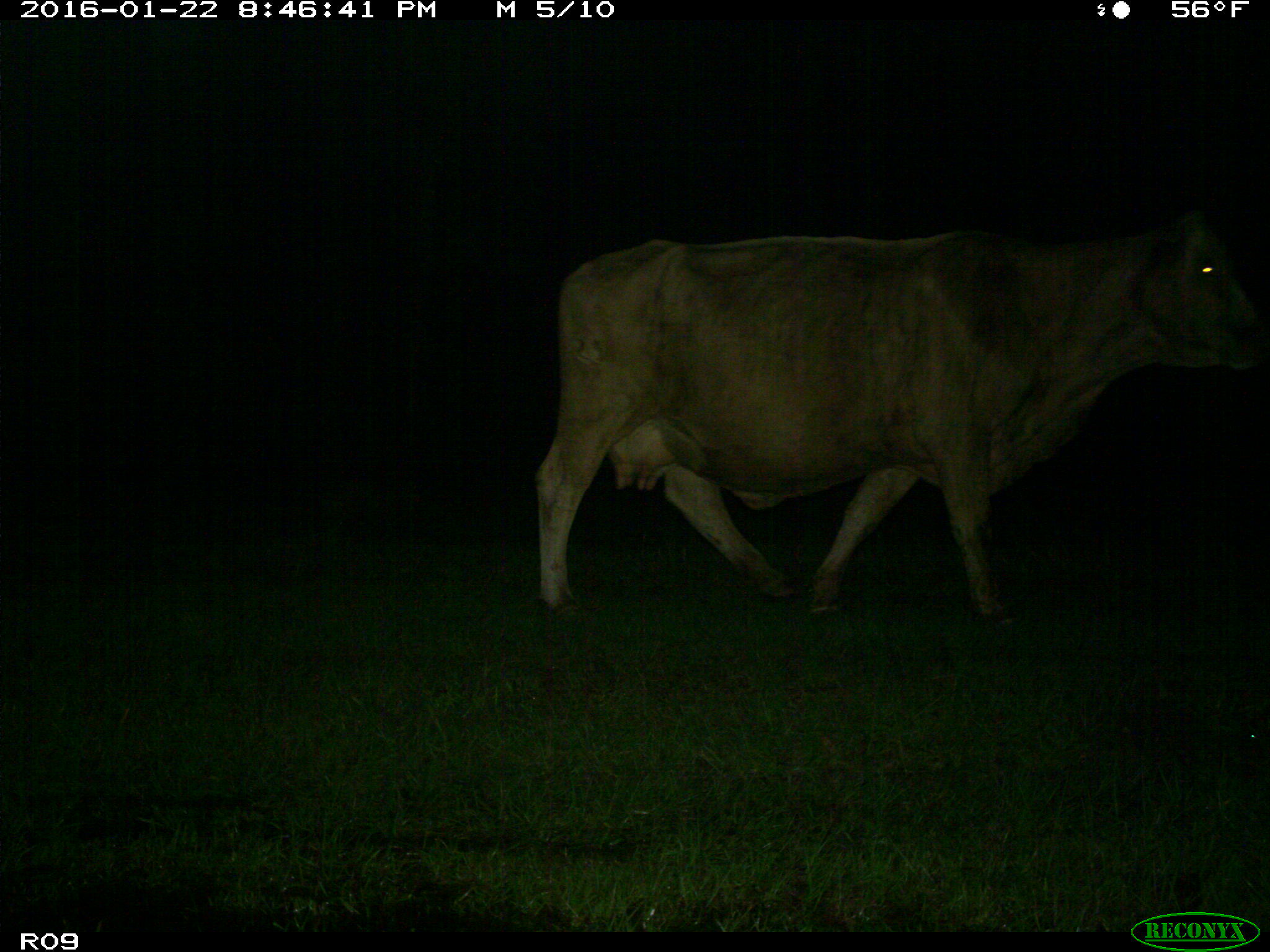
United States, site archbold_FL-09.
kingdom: Animalia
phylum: Chordata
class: Mammalia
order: Artiodactyla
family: Bovidae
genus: Bos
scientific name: Bos taurus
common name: domestic cow